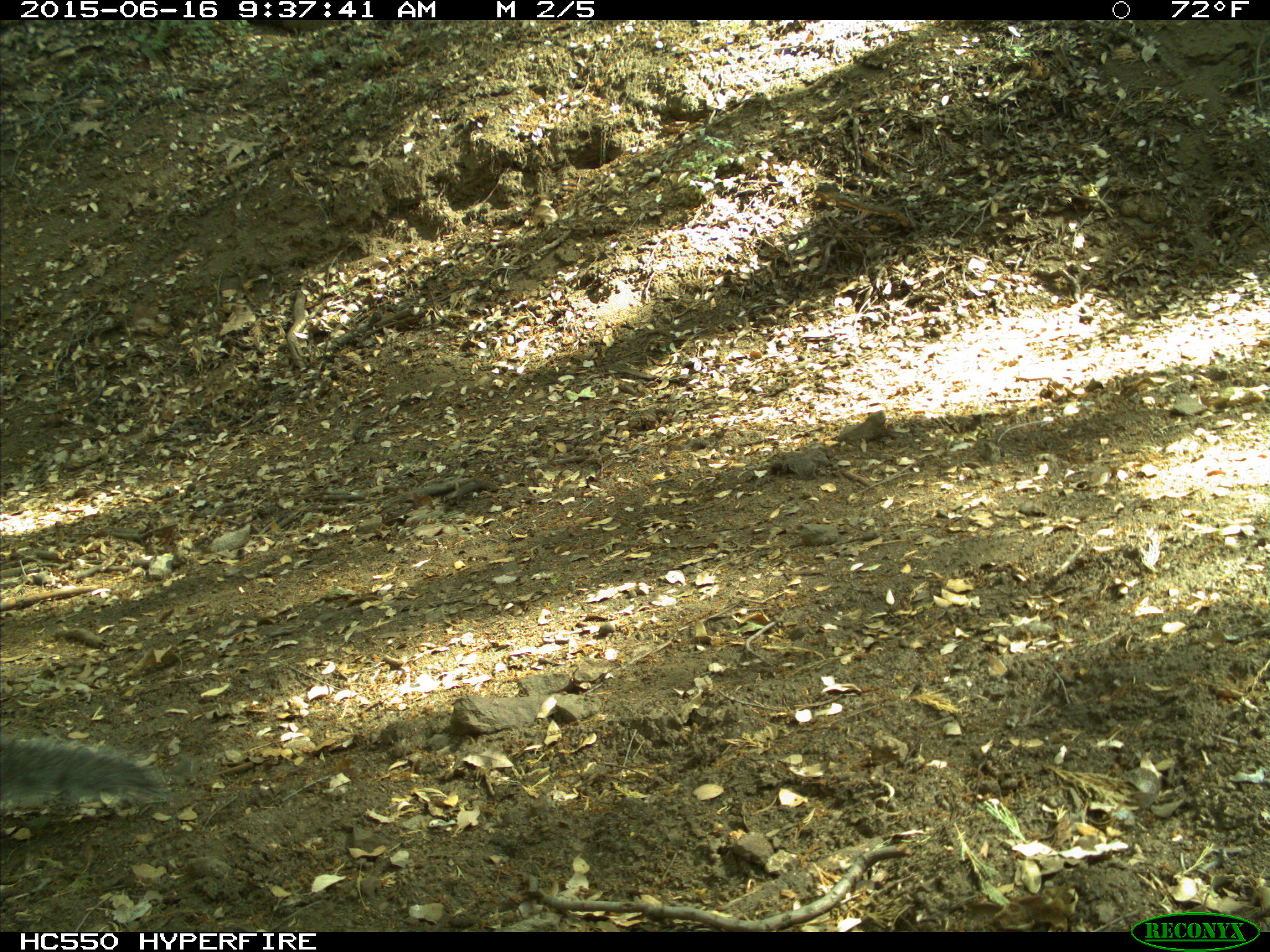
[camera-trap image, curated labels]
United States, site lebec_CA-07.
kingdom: Animalia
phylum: Chordata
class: Mammalia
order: Rodentia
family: Sciuridae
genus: Sciurus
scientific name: Sciurus carolinensis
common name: eastern gray squirrel